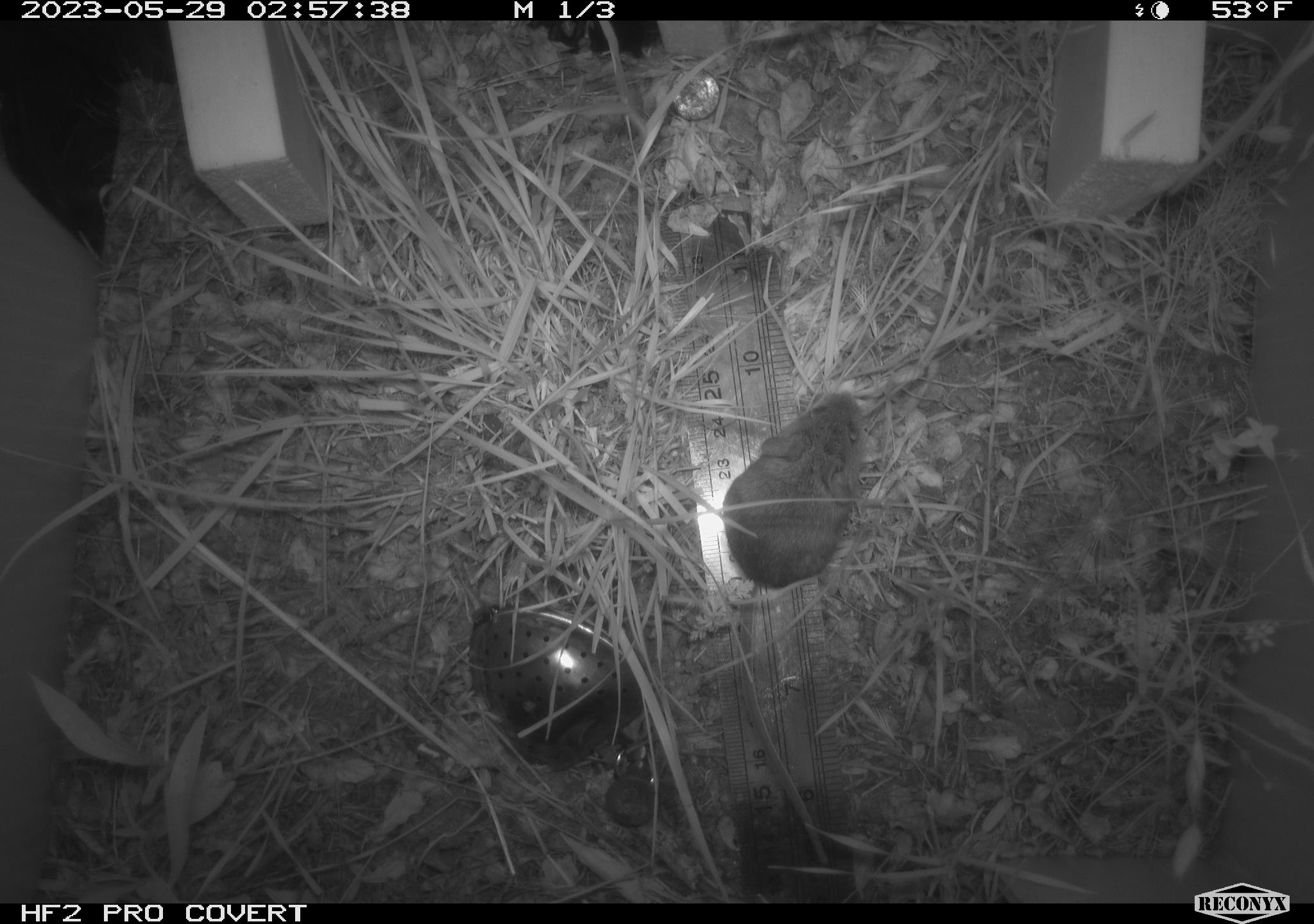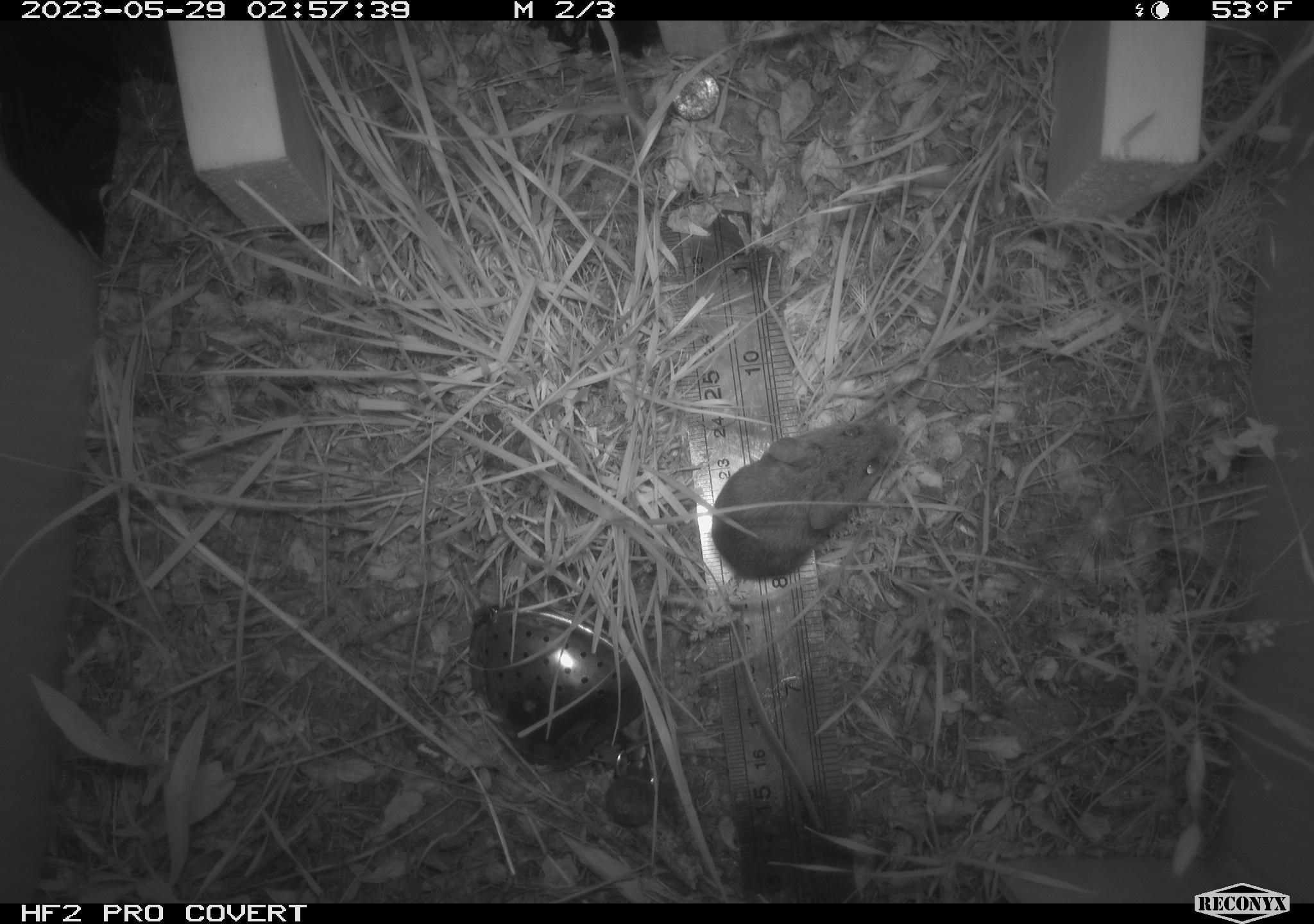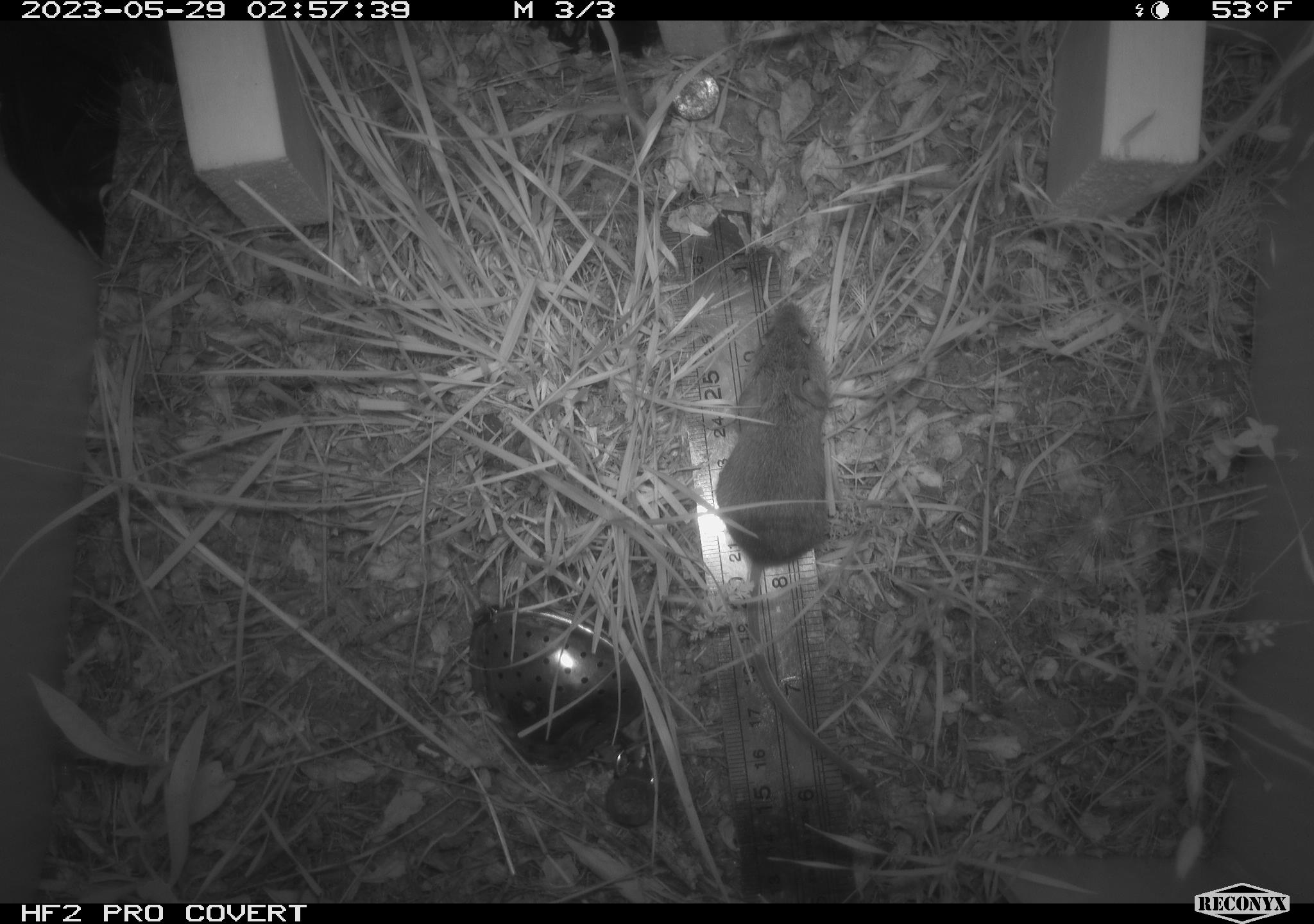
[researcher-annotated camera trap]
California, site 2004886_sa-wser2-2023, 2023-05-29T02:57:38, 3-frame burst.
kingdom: Animalia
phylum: Chordata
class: Mammalia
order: Rodentia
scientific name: Rodentia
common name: mouse species